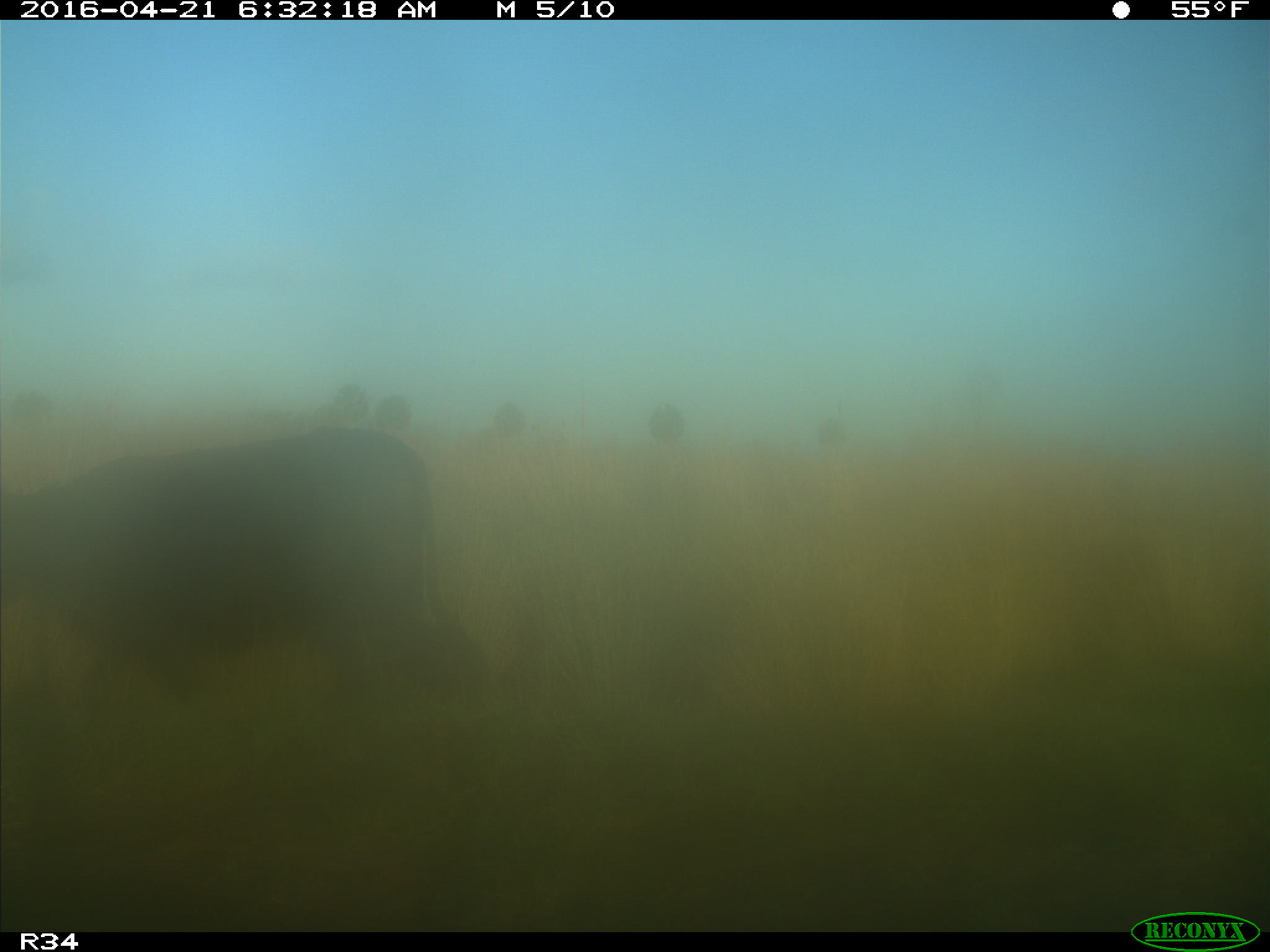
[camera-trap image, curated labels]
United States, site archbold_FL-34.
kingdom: Animalia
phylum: Chordata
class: Mammalia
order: Artiodactyla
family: Bovidae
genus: Bos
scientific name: Bos taurus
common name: domestic cow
Bos taurus (domestic cow).